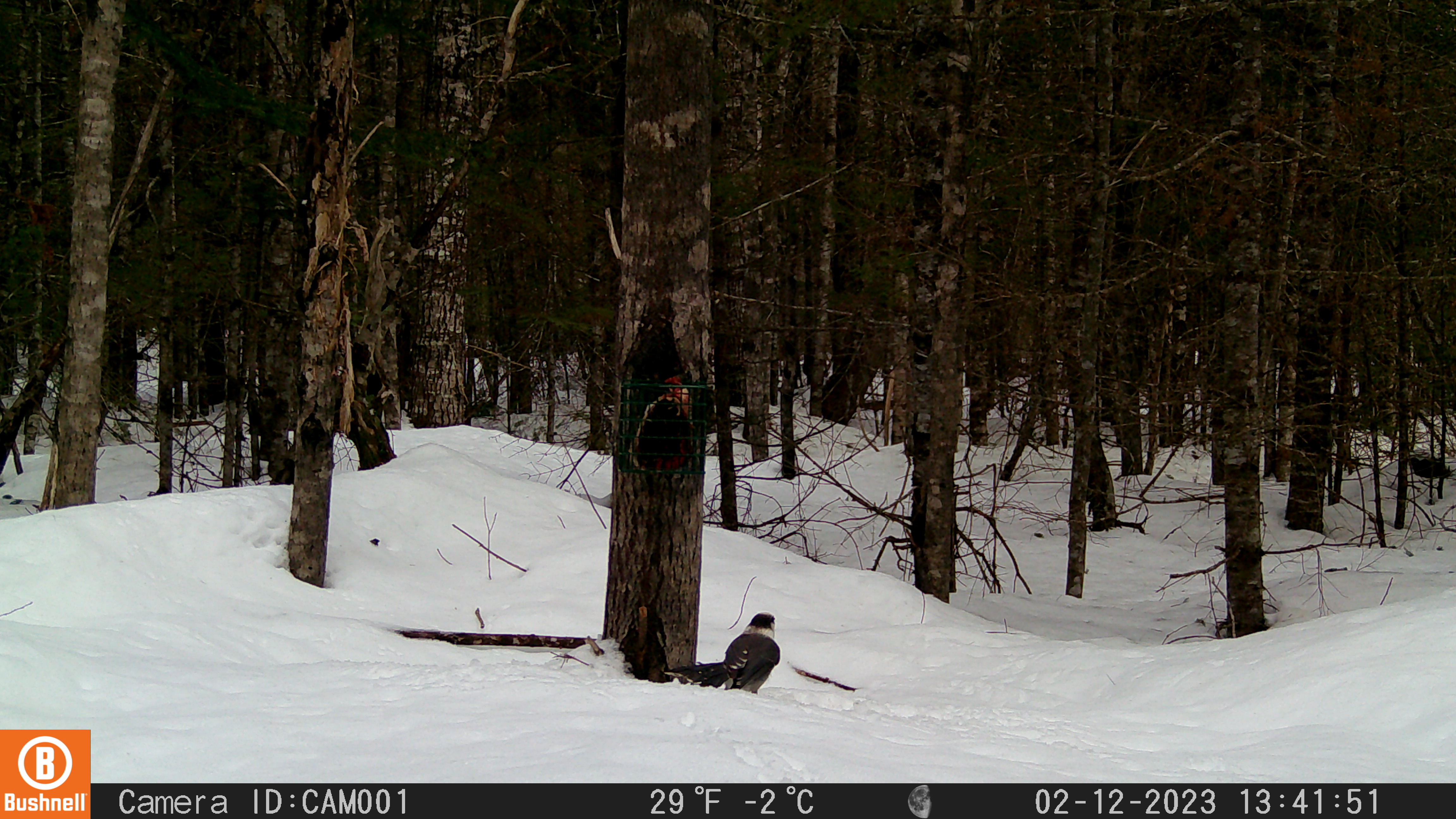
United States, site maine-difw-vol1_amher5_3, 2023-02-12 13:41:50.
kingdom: Animalia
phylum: Chordata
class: Aves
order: Passeriformes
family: Corvidae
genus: Perisoreus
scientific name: Perisoreus canadensis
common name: canada jay